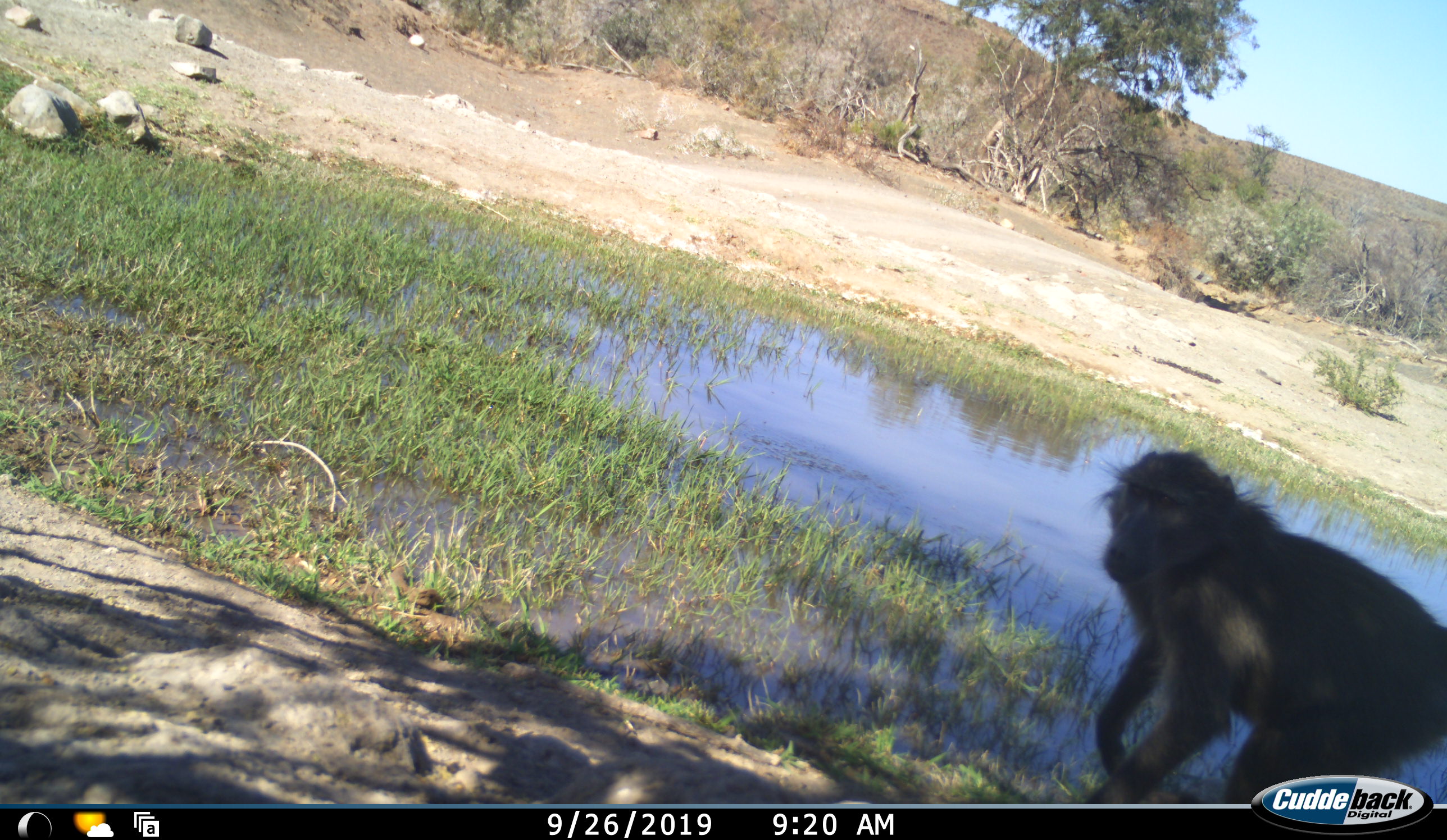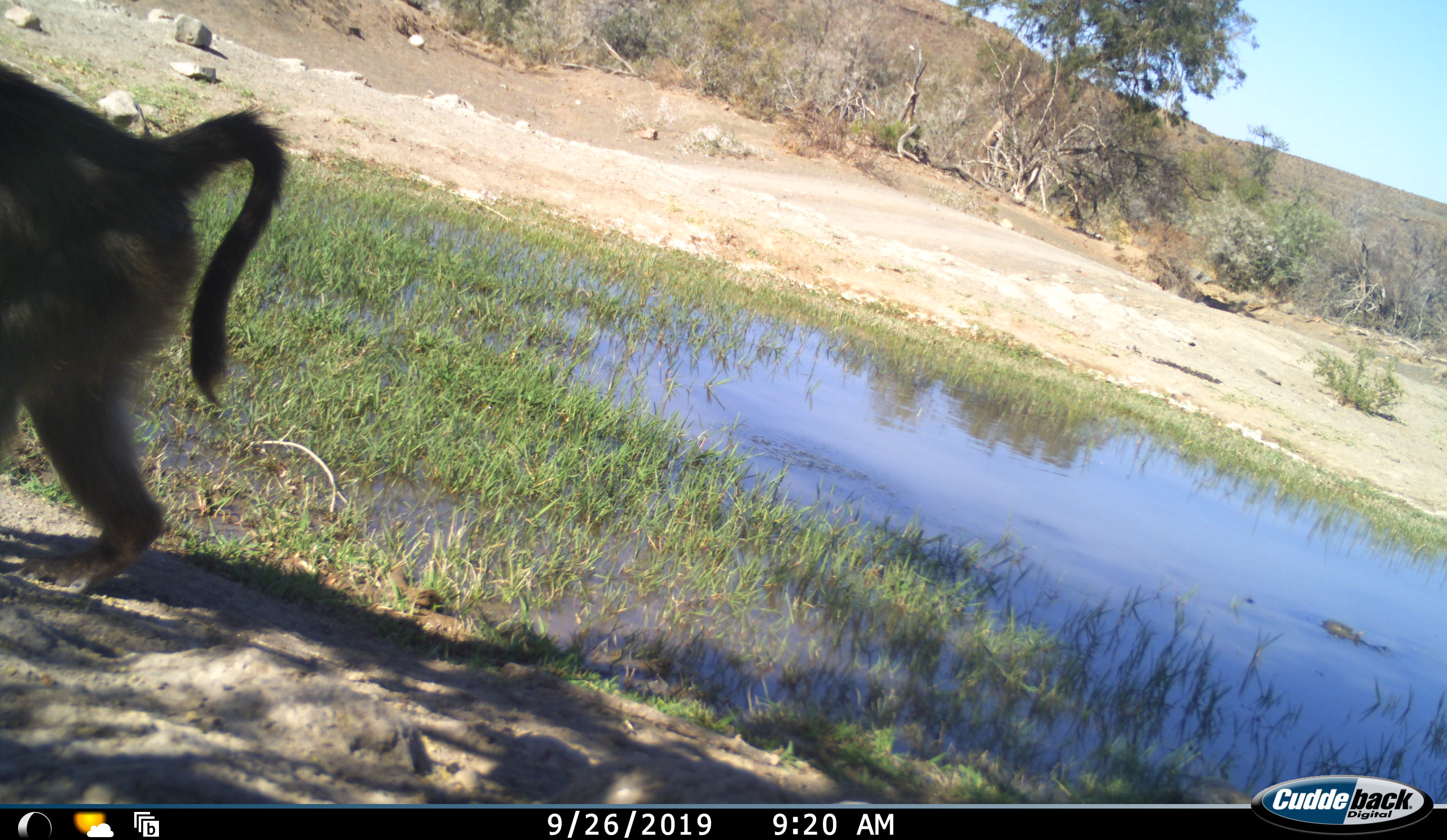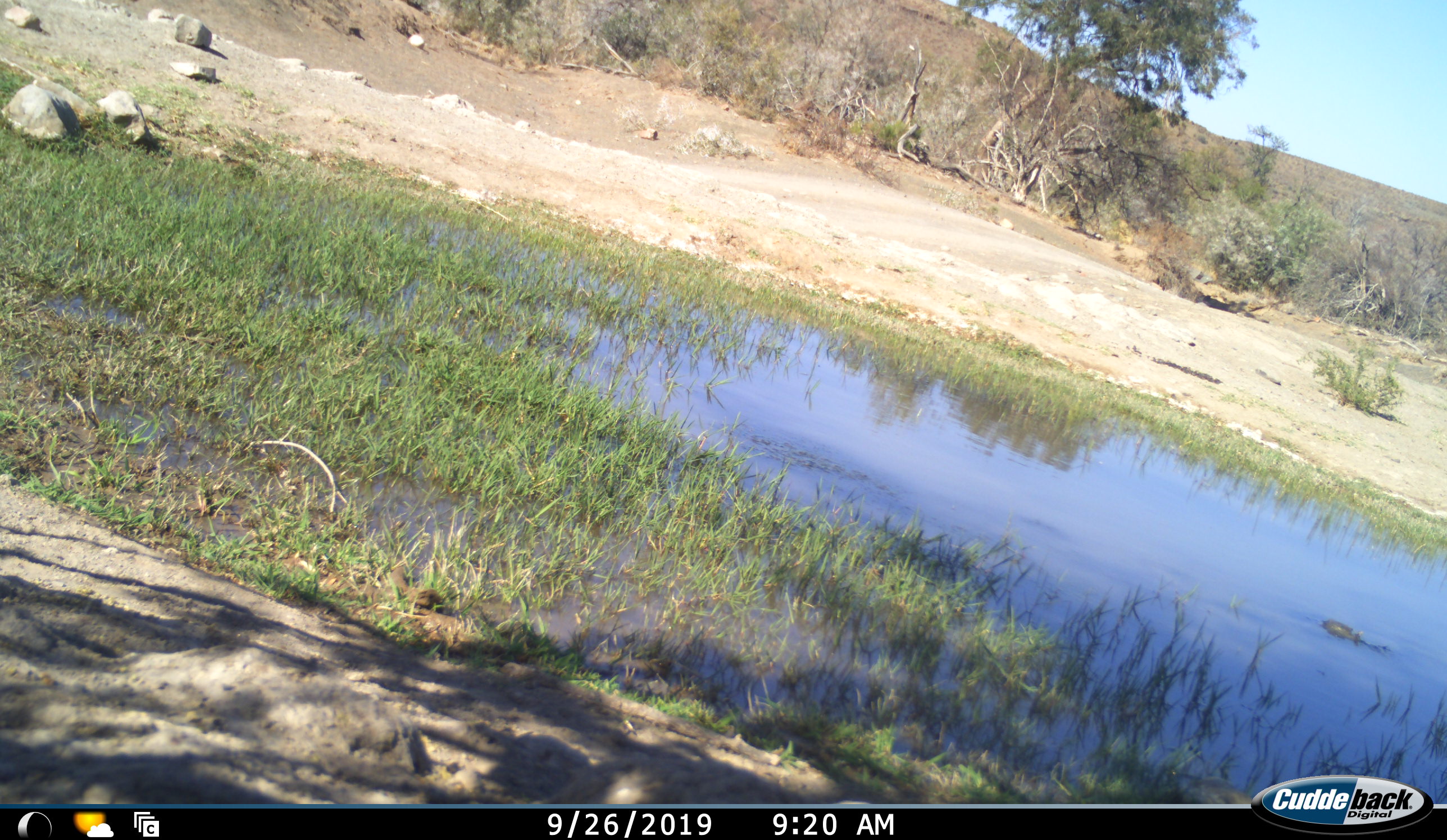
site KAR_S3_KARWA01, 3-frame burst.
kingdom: Animalia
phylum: Chordata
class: Mammalia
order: Primates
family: Cercopithecidae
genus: Papio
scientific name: Papio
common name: baboon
Baboon (Papio), count 1. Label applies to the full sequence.